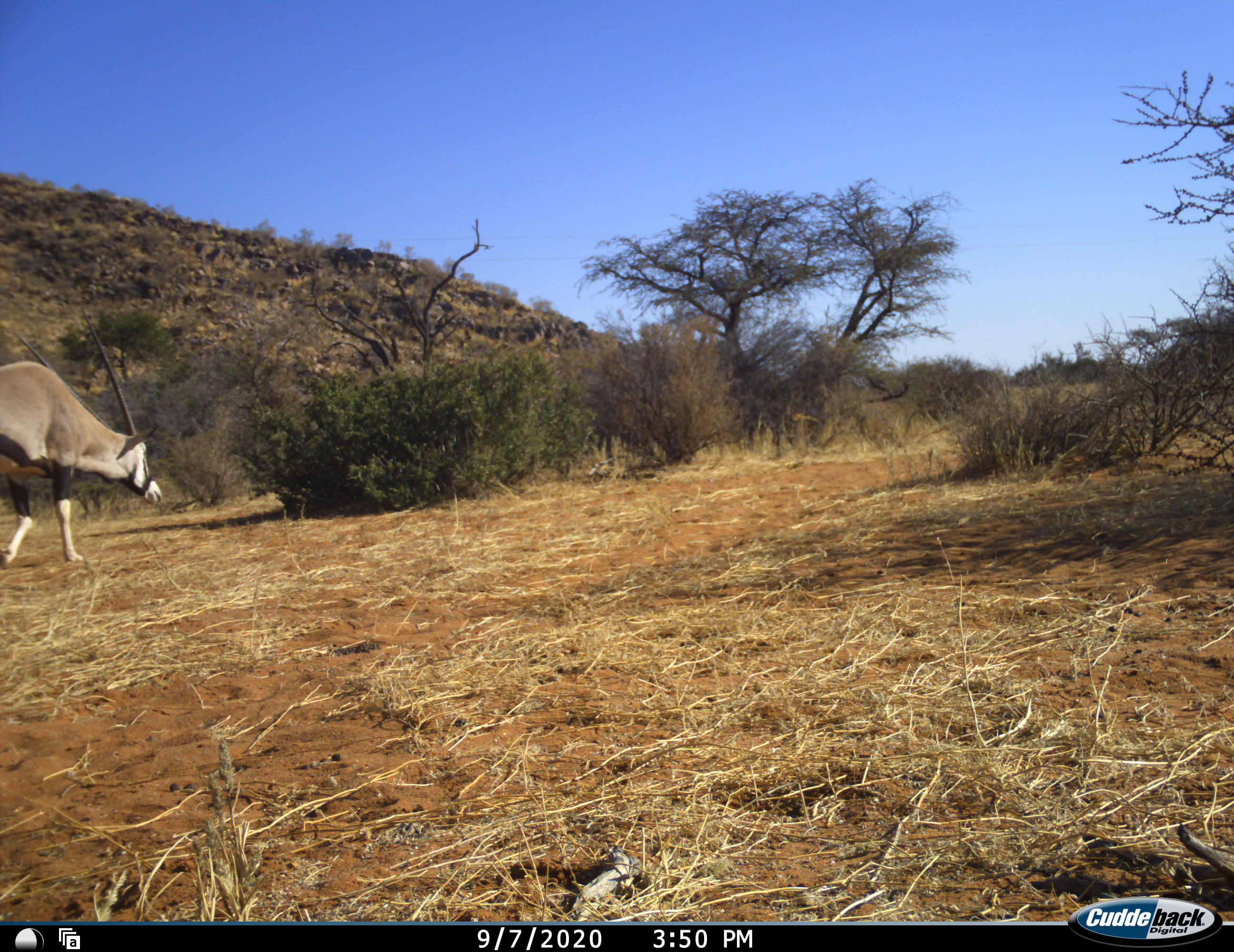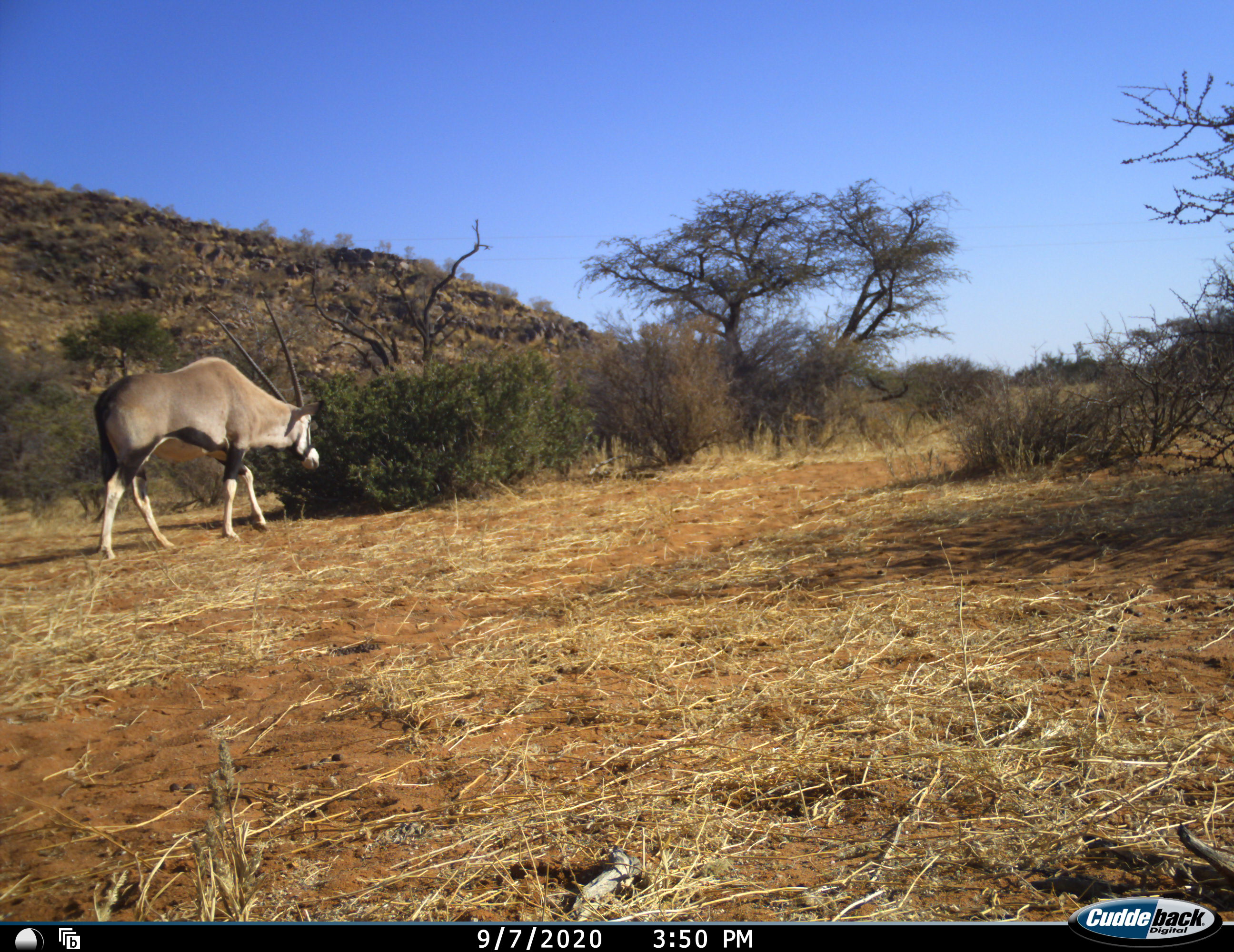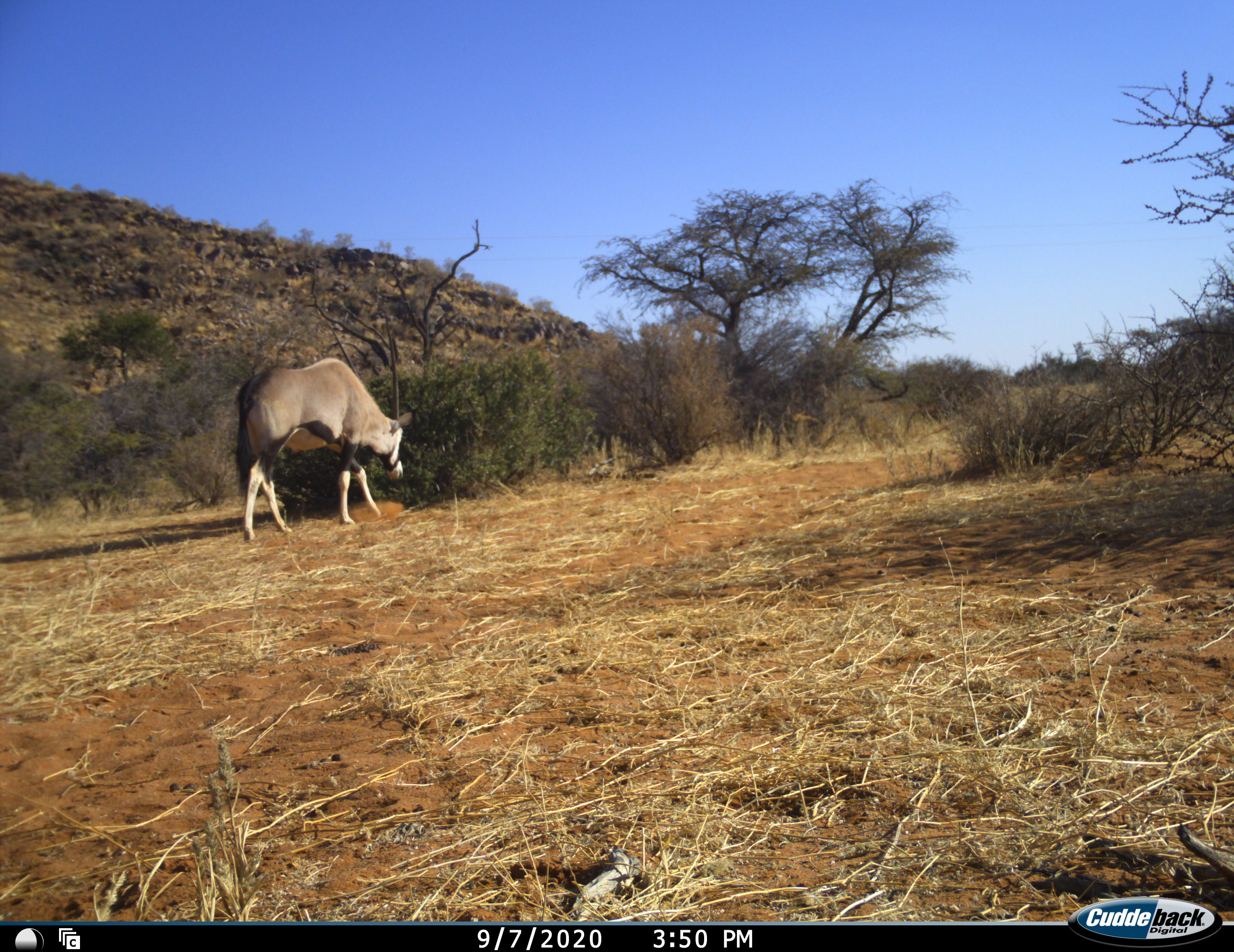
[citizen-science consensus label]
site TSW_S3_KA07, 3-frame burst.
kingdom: Animalia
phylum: Chordata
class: Mammalia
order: Artiodactyla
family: Bovidae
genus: Oryx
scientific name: Oryx gazella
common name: gemsbok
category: oryx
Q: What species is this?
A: Oryx (gemsbok) (Oryx gazella).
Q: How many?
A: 1.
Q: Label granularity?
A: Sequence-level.